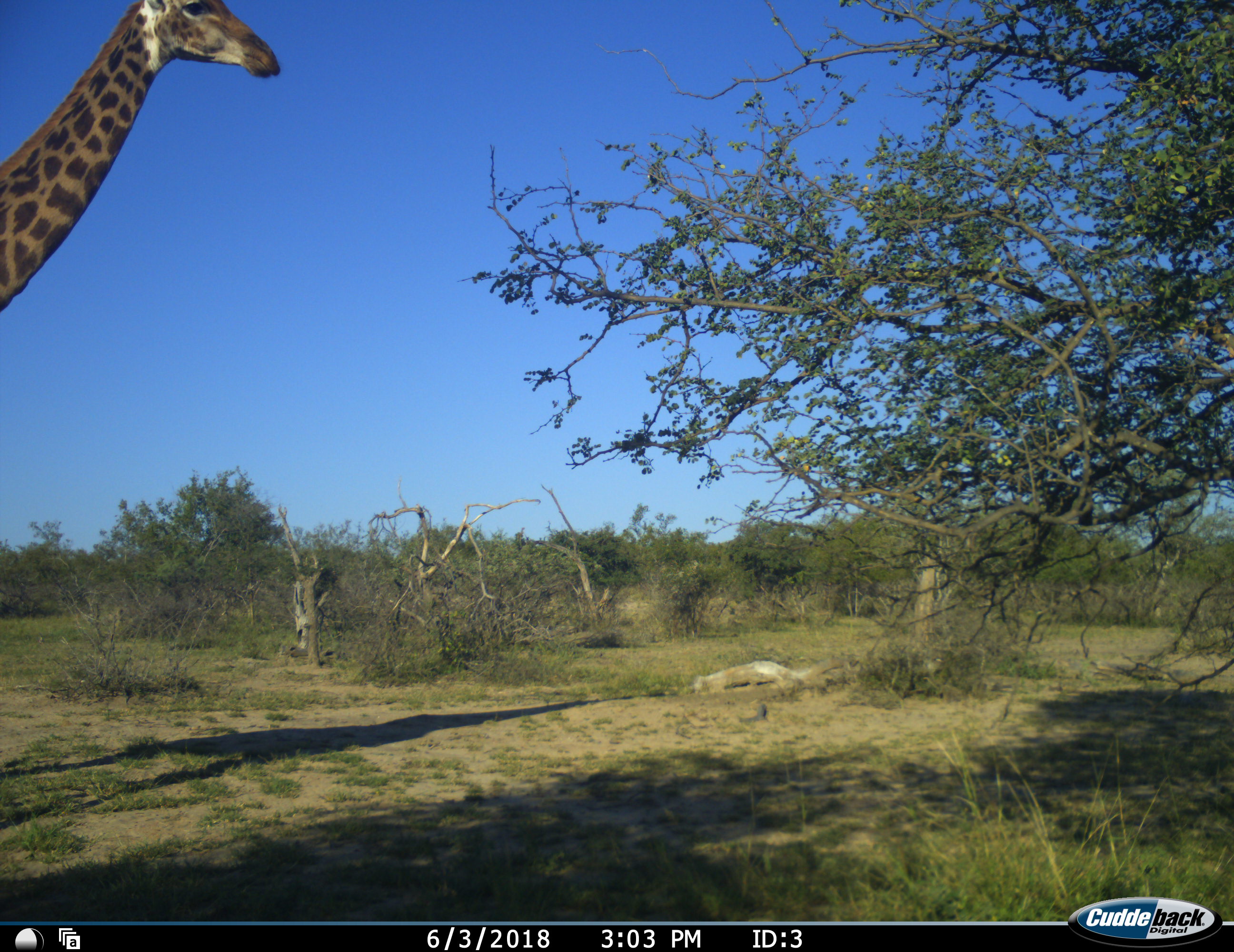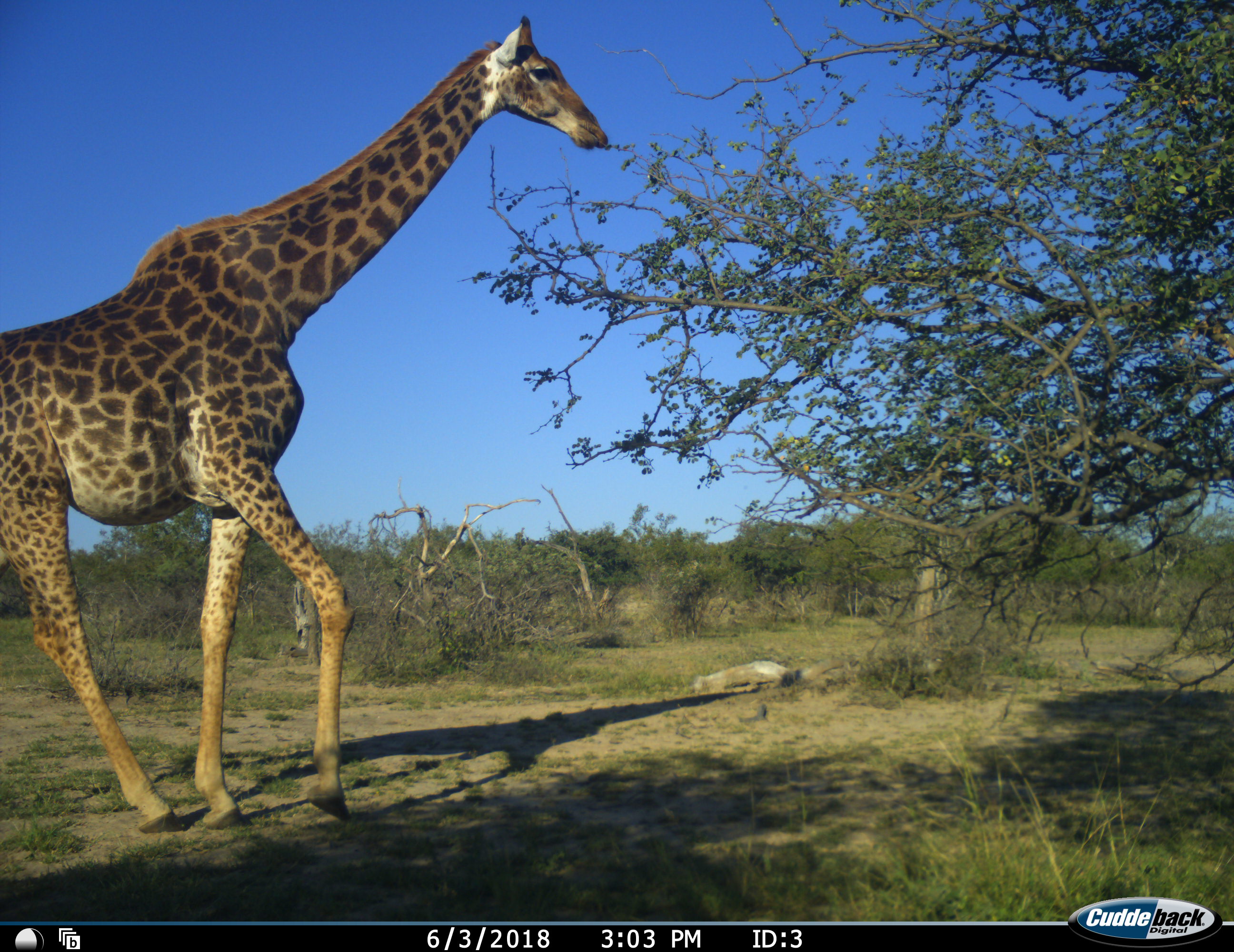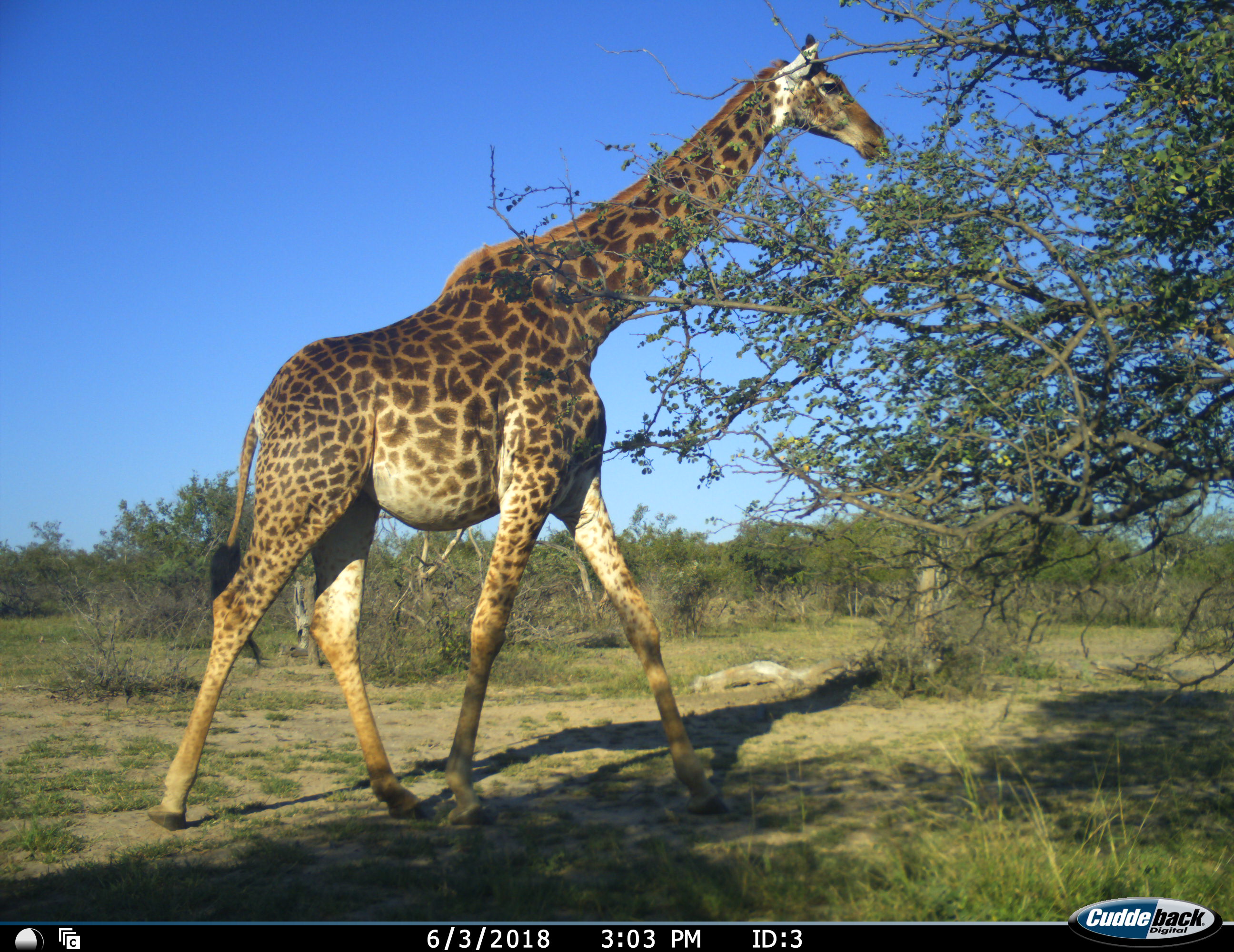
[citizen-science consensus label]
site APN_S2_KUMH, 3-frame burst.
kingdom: Animalia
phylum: Chordata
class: Mammalia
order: Artiodactyla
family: Giraffidae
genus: Giraffa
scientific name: Giraffa camelopardalis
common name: giraffe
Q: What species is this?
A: Giraffe (Giraffa camelopardalis).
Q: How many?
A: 1.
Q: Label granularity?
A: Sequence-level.